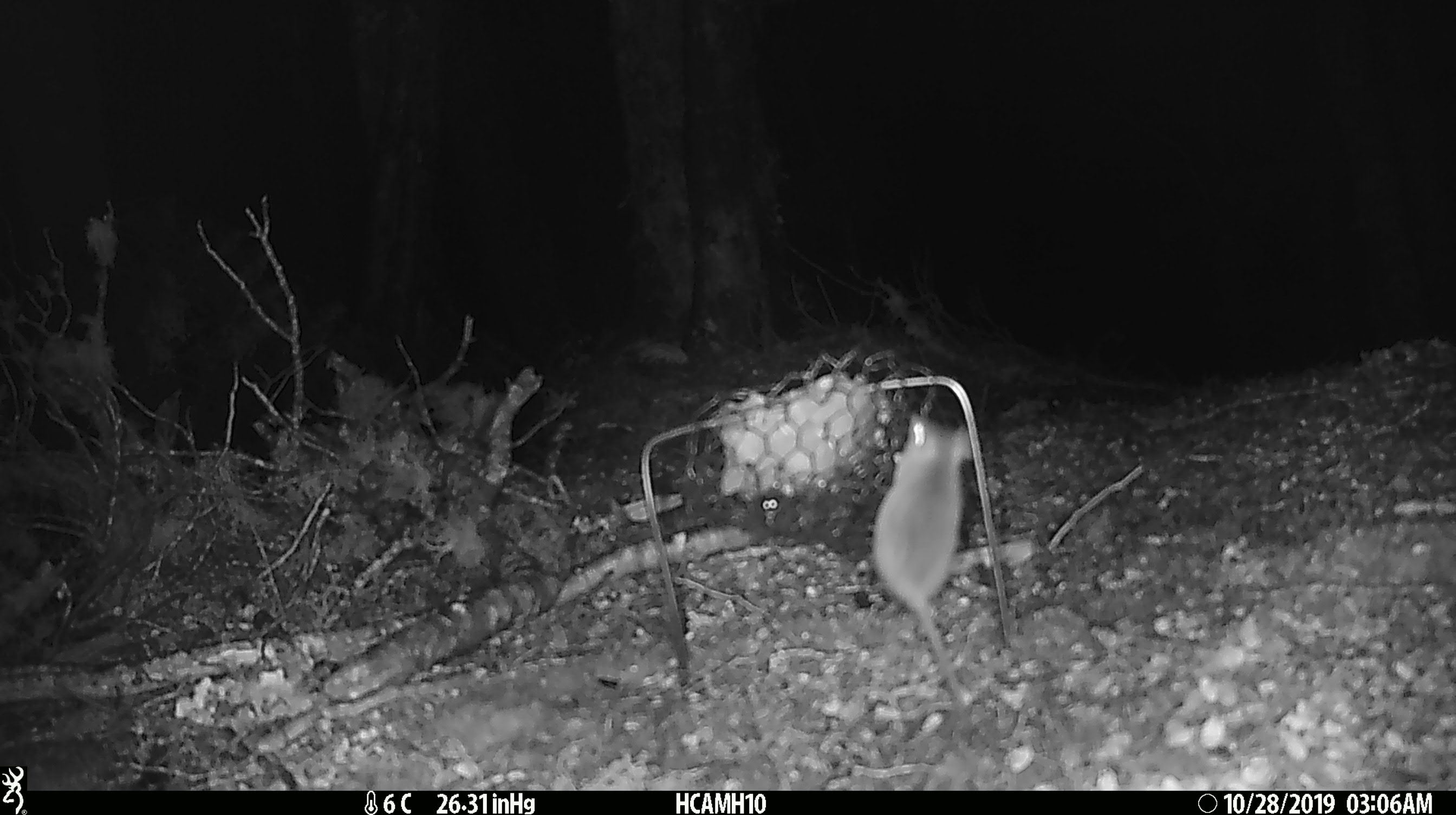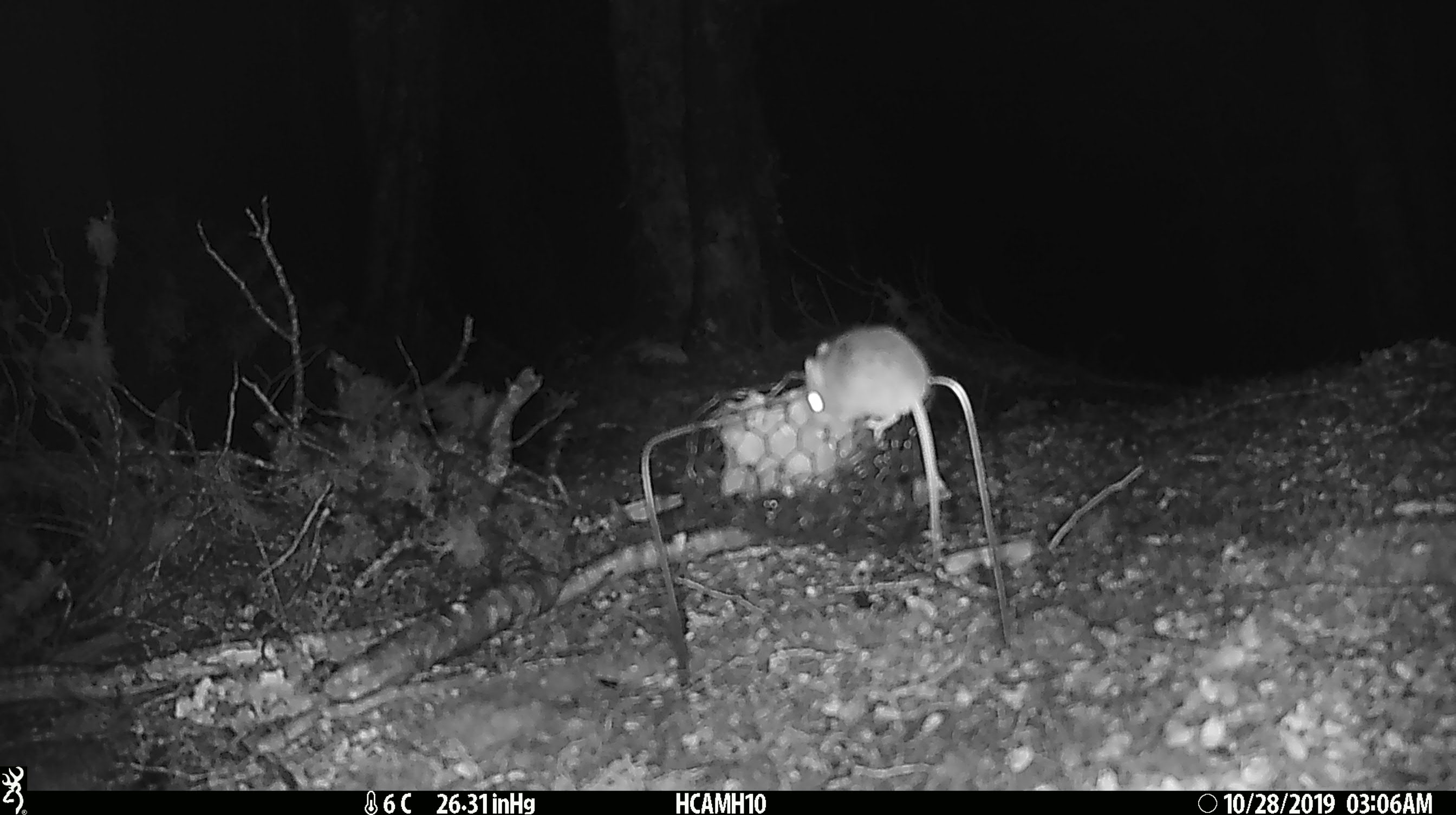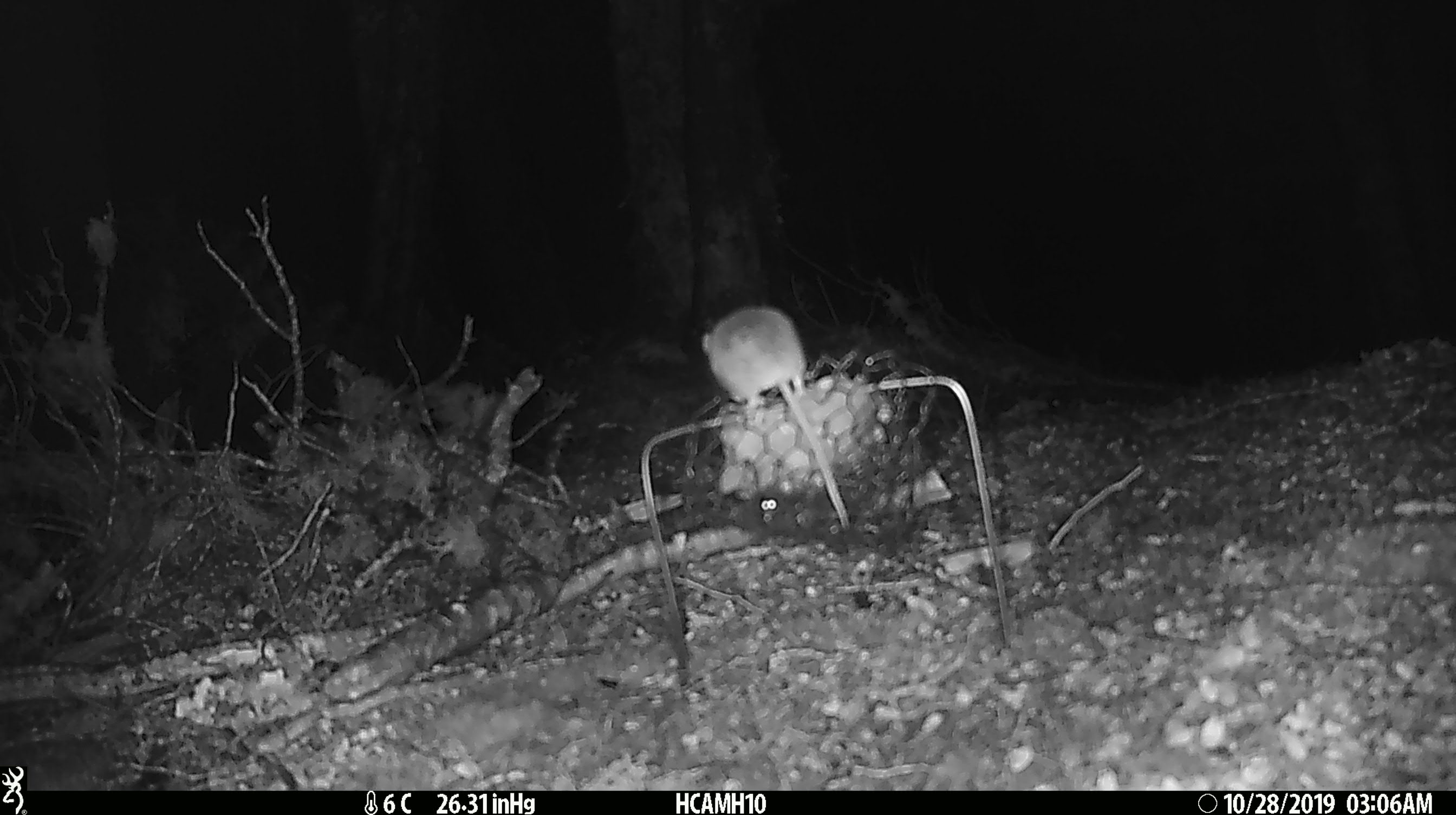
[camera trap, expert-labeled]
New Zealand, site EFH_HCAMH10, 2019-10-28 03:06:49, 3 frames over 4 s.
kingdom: Animalia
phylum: Chordata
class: Mammalia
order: Rodentia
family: Muridae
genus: Mus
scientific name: Mus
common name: mouse